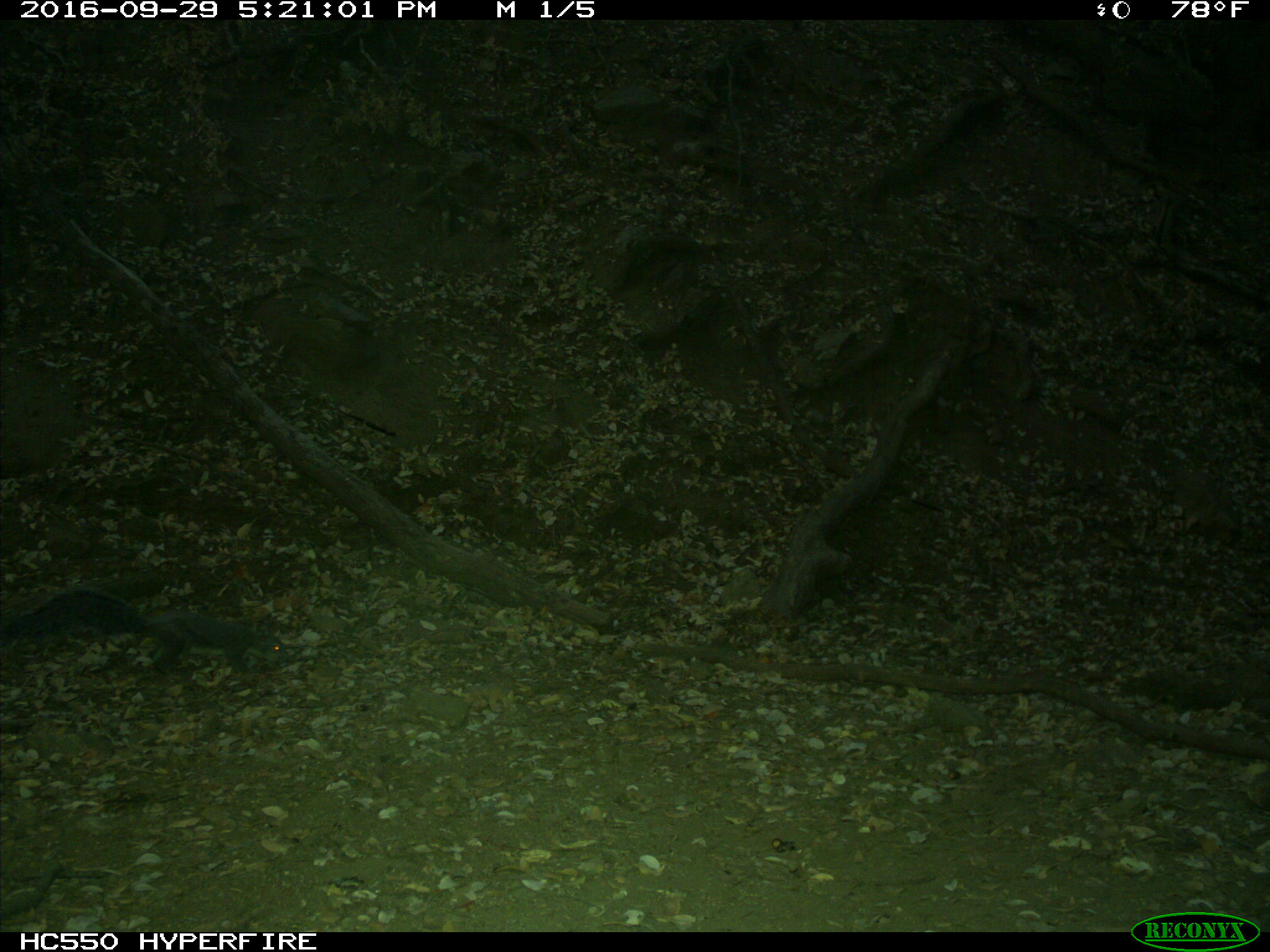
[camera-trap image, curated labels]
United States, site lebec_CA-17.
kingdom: Animalia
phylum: Chordata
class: Mammalia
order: Rodentia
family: Sciuridae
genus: Sciurus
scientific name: Sciurus carolinensis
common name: eastern gray squirrel